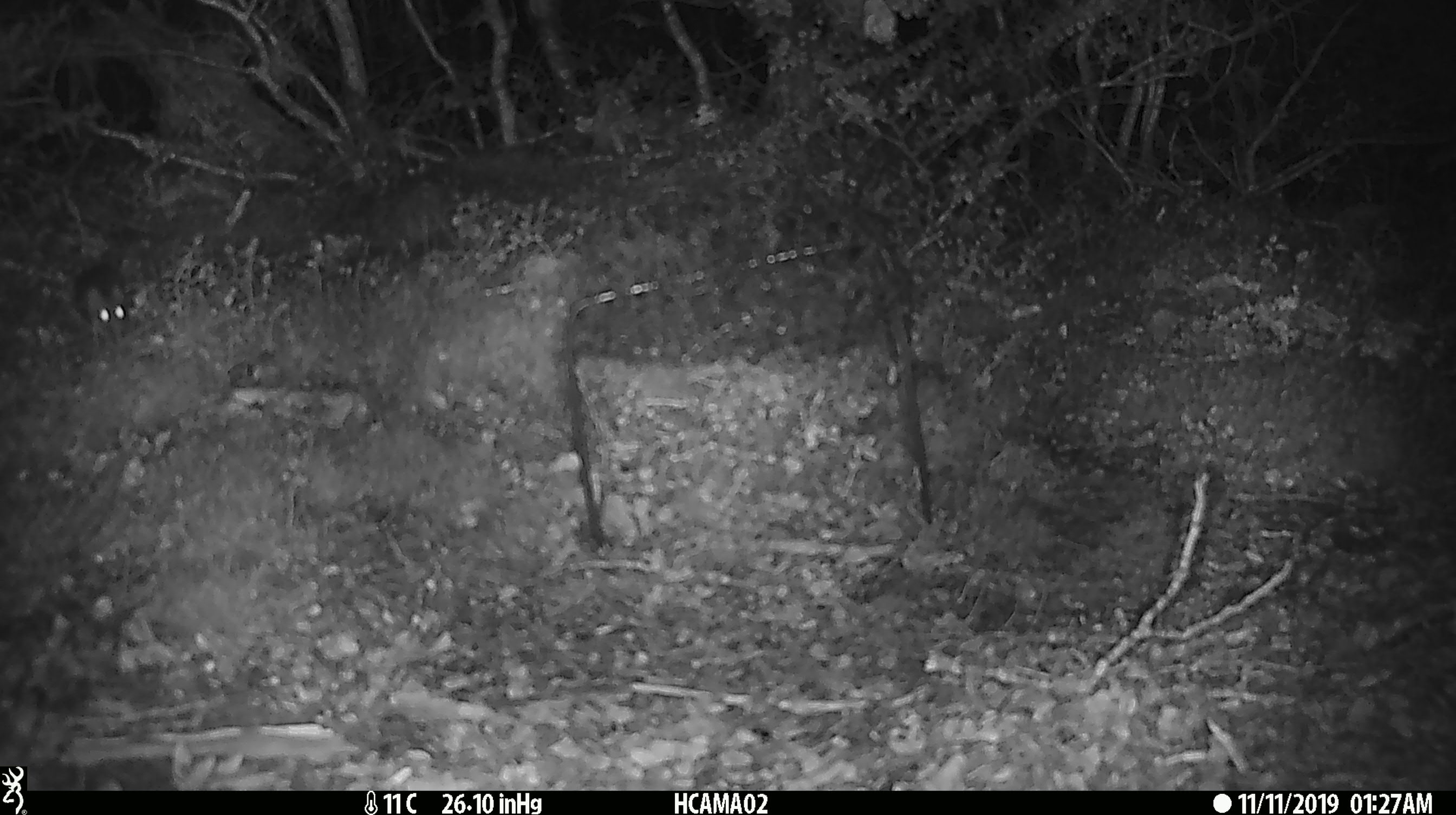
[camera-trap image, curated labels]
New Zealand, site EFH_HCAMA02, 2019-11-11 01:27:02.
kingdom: Animalia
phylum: Chordata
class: Mammalia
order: Rodentia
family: Muridae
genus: Mus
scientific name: Mus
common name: mouse